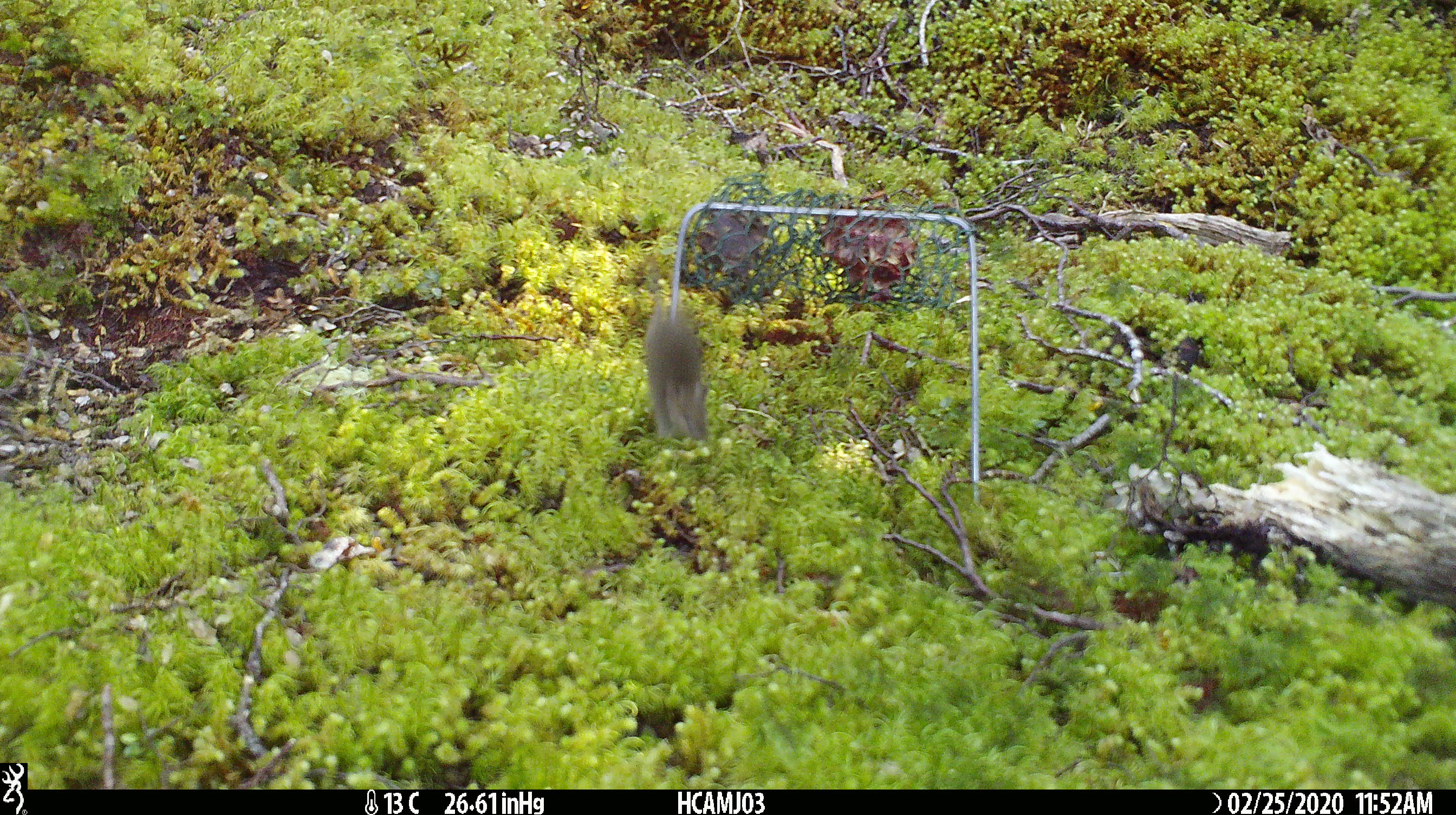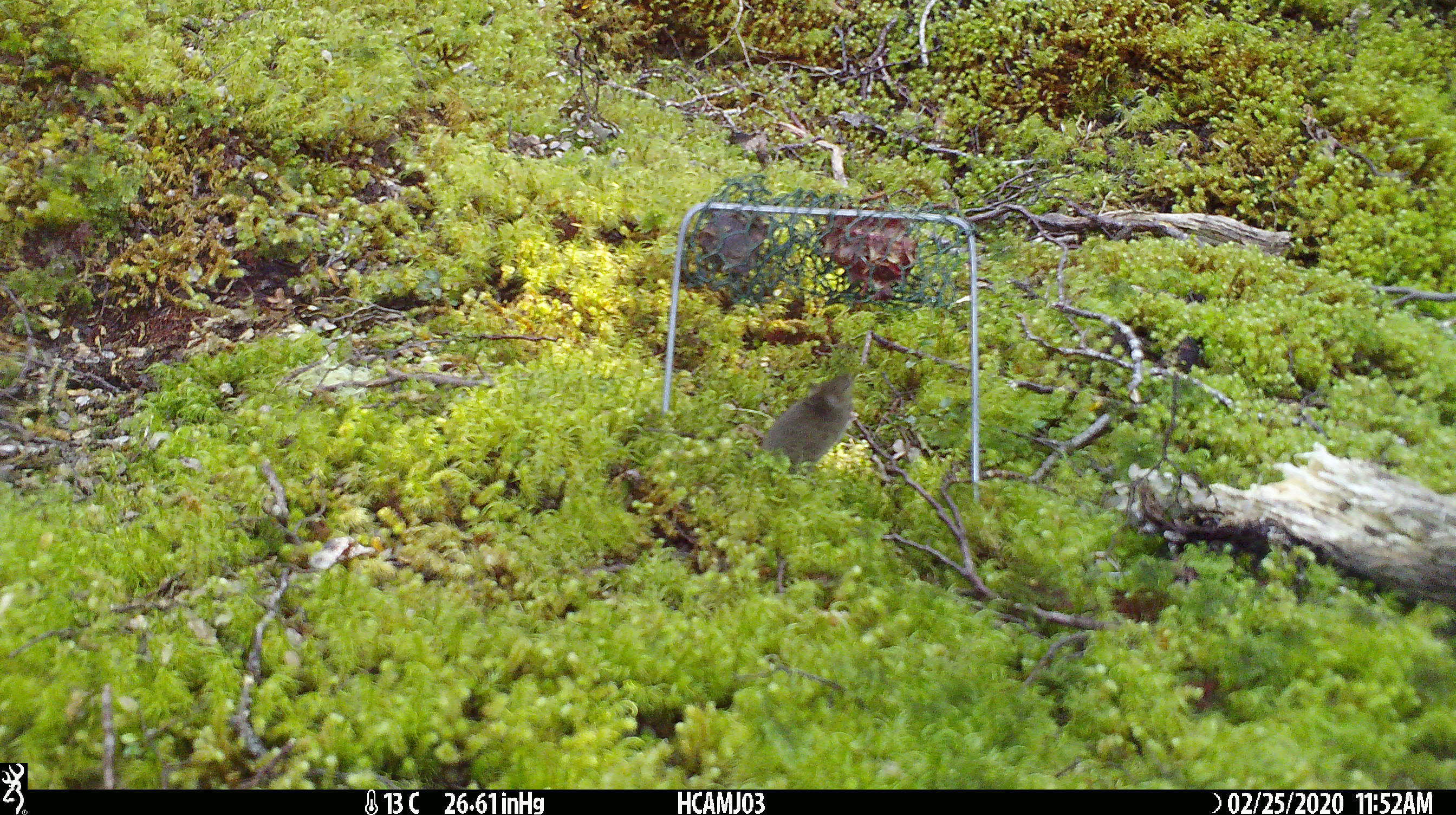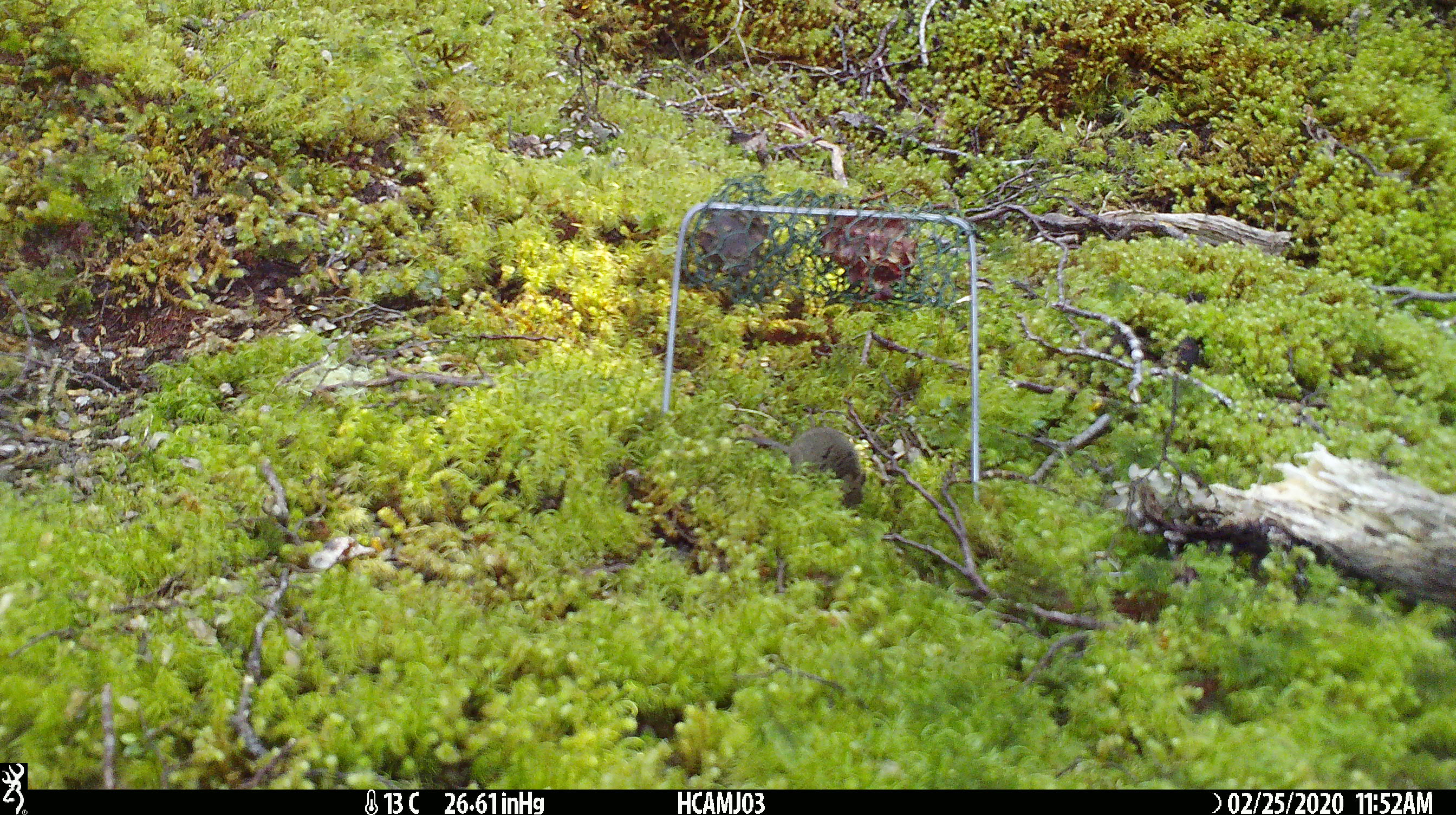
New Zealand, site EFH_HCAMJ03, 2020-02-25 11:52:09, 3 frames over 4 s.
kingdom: Animalia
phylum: Chordata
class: Mammalia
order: Rodentia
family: Muridae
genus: Mus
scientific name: Mus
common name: mouse